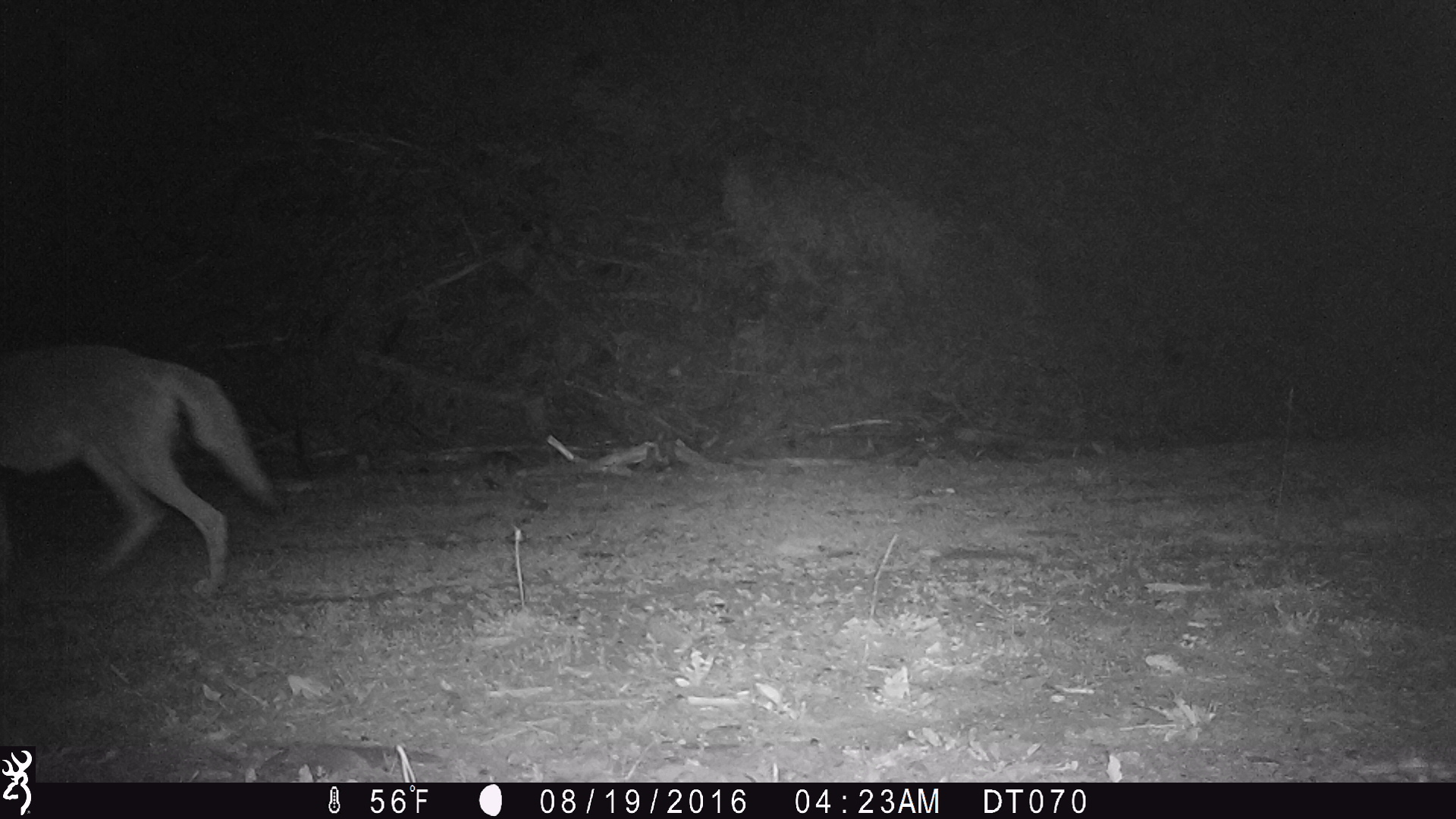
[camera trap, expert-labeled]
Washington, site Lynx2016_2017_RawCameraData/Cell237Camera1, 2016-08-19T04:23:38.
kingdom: Animalia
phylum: Chordata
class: Mammalia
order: Carnivora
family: Canidae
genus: Canis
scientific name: Canis latrans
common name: coyote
Canis latrans (coyote). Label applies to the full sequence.